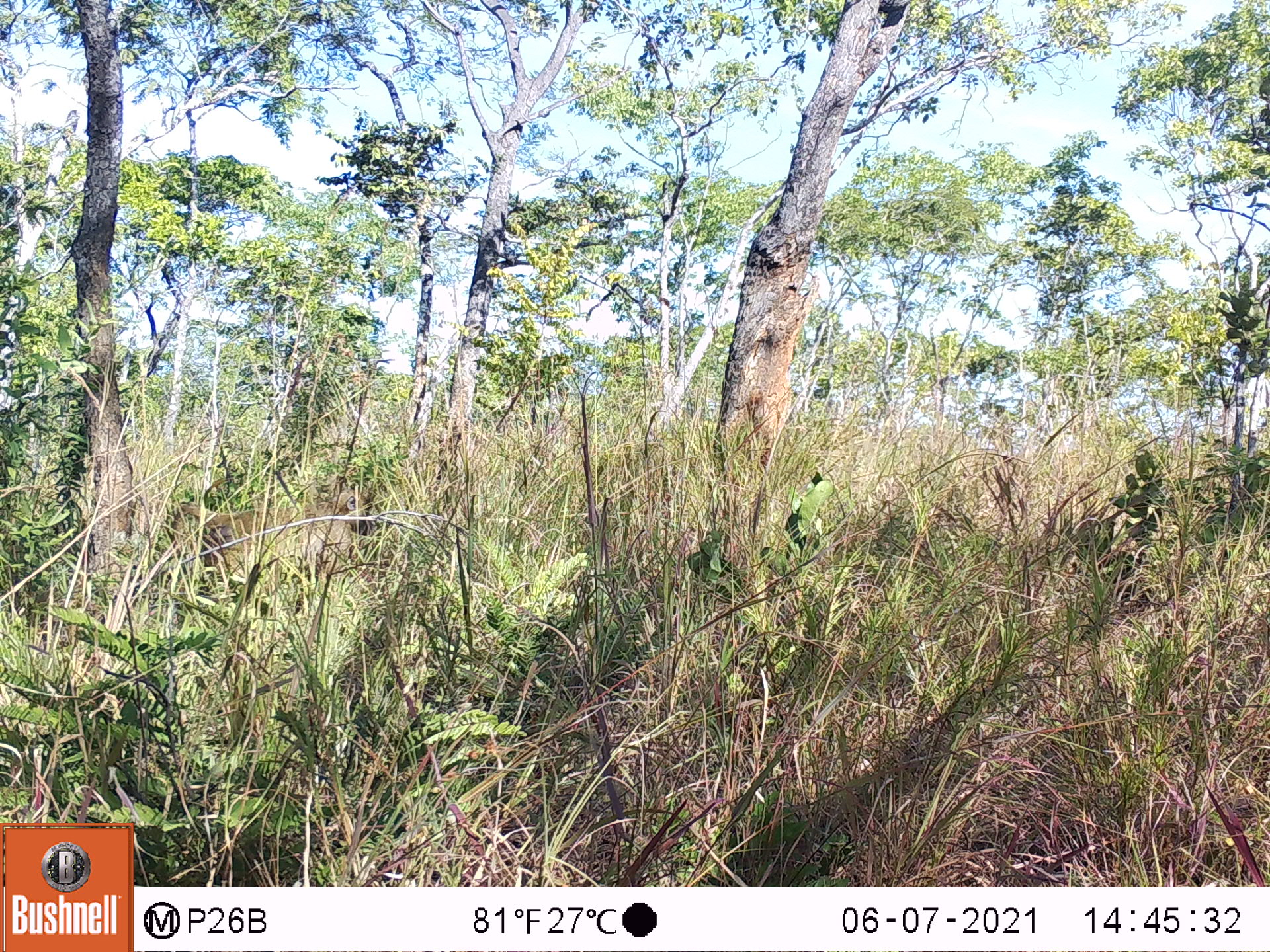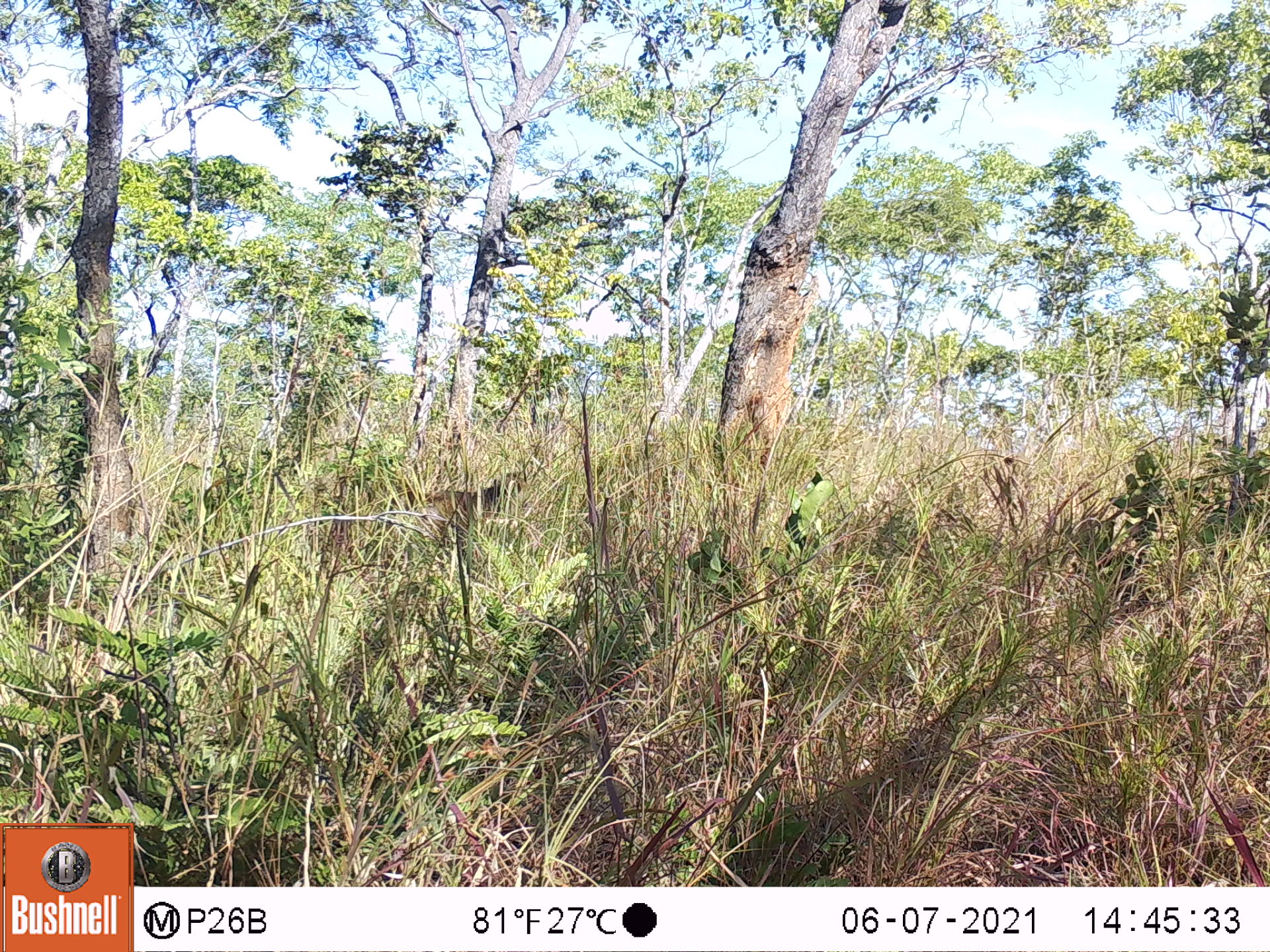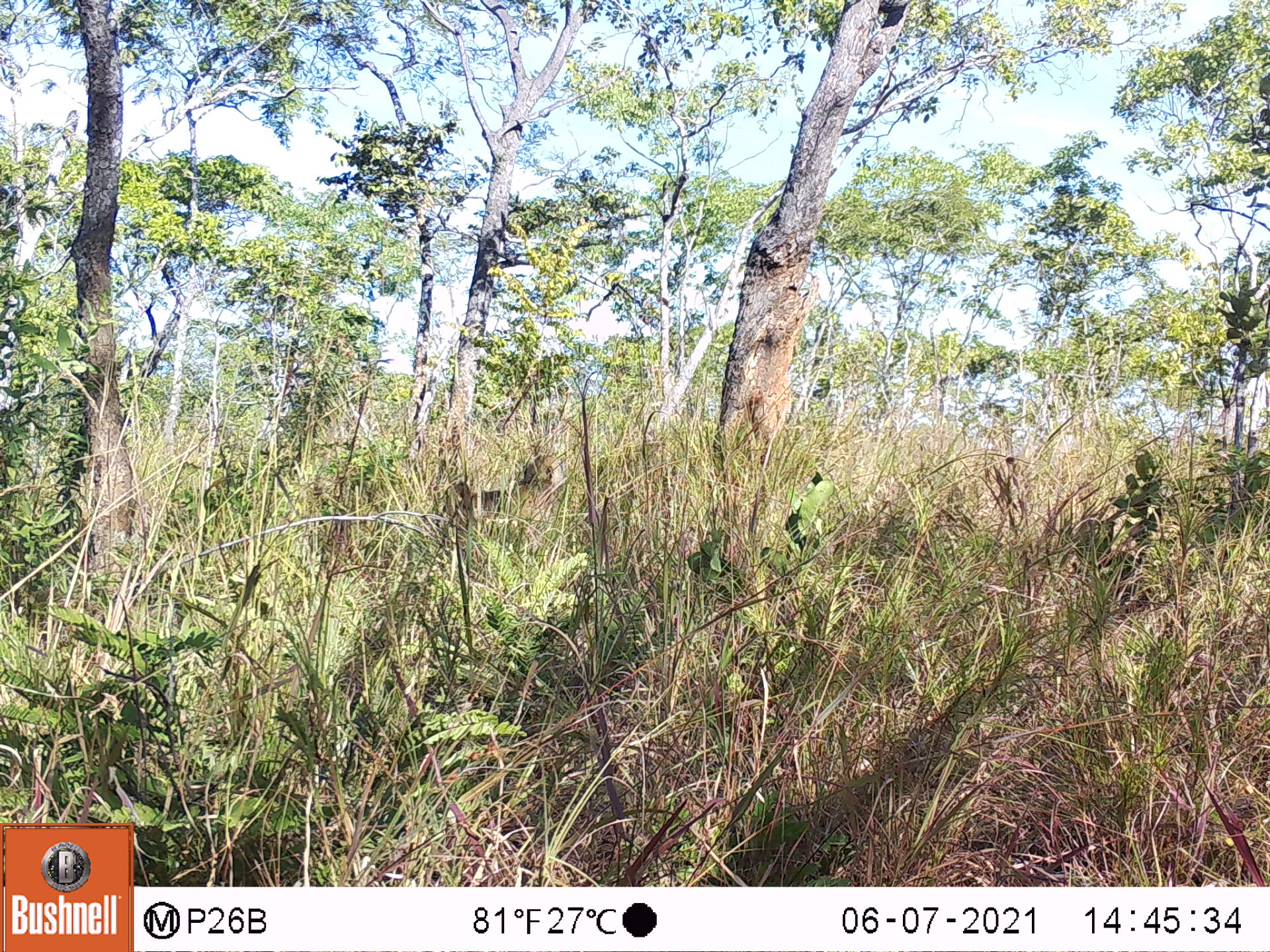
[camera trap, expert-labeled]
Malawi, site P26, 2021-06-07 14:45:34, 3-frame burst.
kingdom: Animalia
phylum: Chordata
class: Mammalia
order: Primates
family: Cercopithecidae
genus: Papio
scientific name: Papio cynocephalus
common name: yellow baboon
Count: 1.